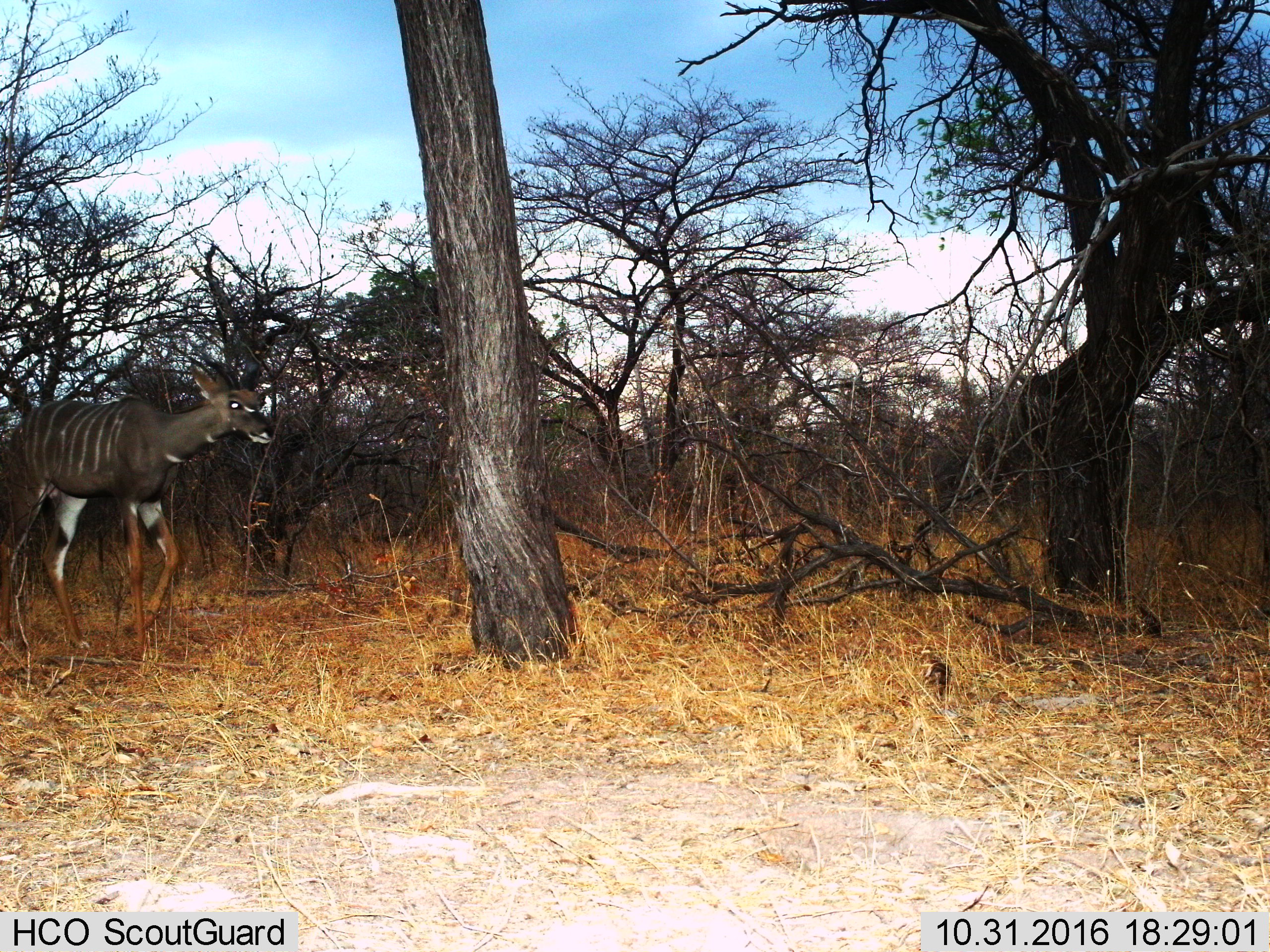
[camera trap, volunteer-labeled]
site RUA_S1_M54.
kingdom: Animalia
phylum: Chordata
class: Mammalia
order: Artiodactyla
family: Bovidae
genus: Tragelaphus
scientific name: Tragelaphus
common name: kudu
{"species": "kudu (Tragelaphus)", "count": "1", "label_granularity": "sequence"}